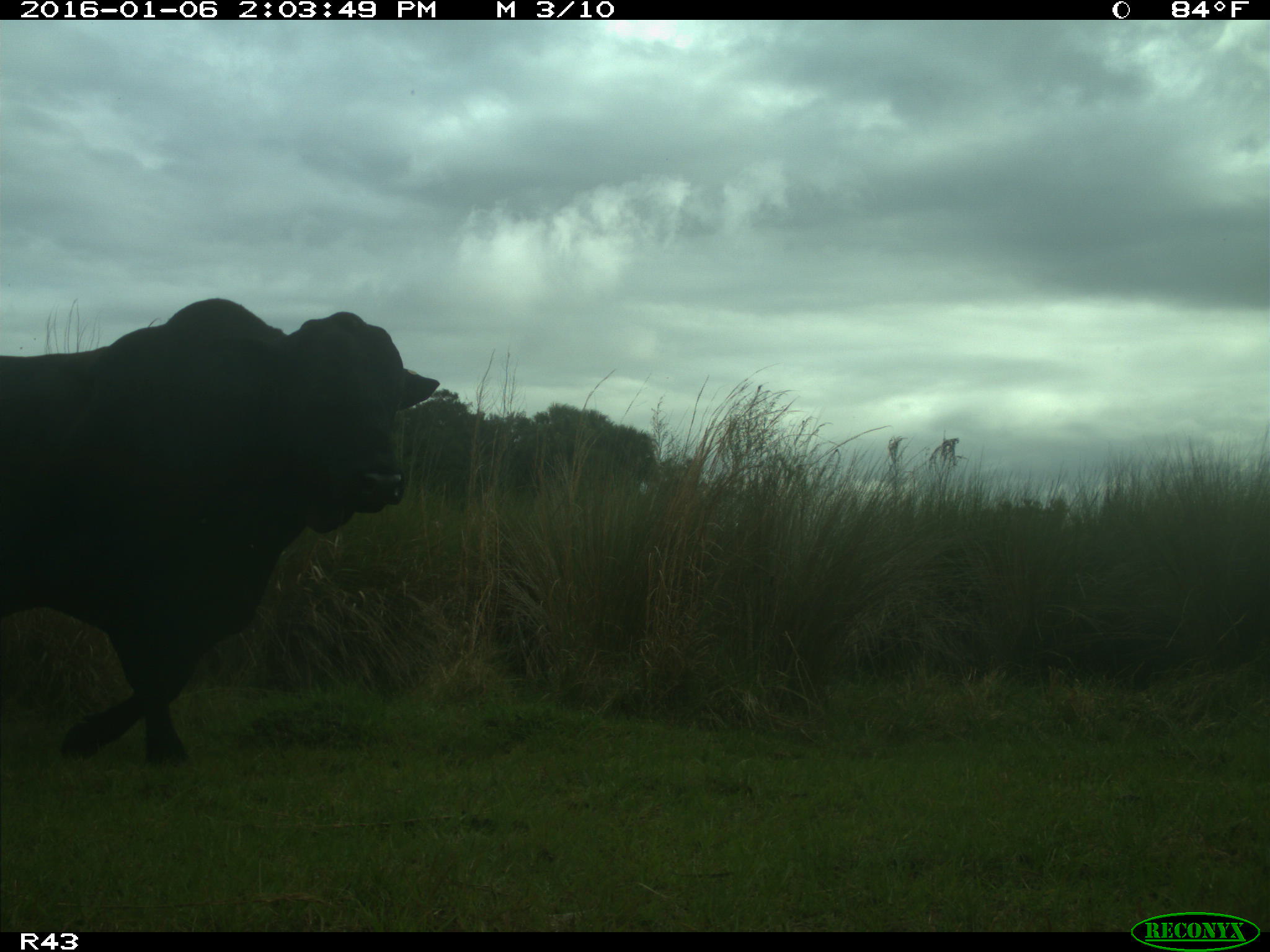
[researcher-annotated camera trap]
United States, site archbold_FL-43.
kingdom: Animalia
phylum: Chordata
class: Mammalia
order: Artiodactyla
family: Bovidae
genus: Bos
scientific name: Bos taurus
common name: domestic cow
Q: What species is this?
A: Bos taurus (domestic cow).